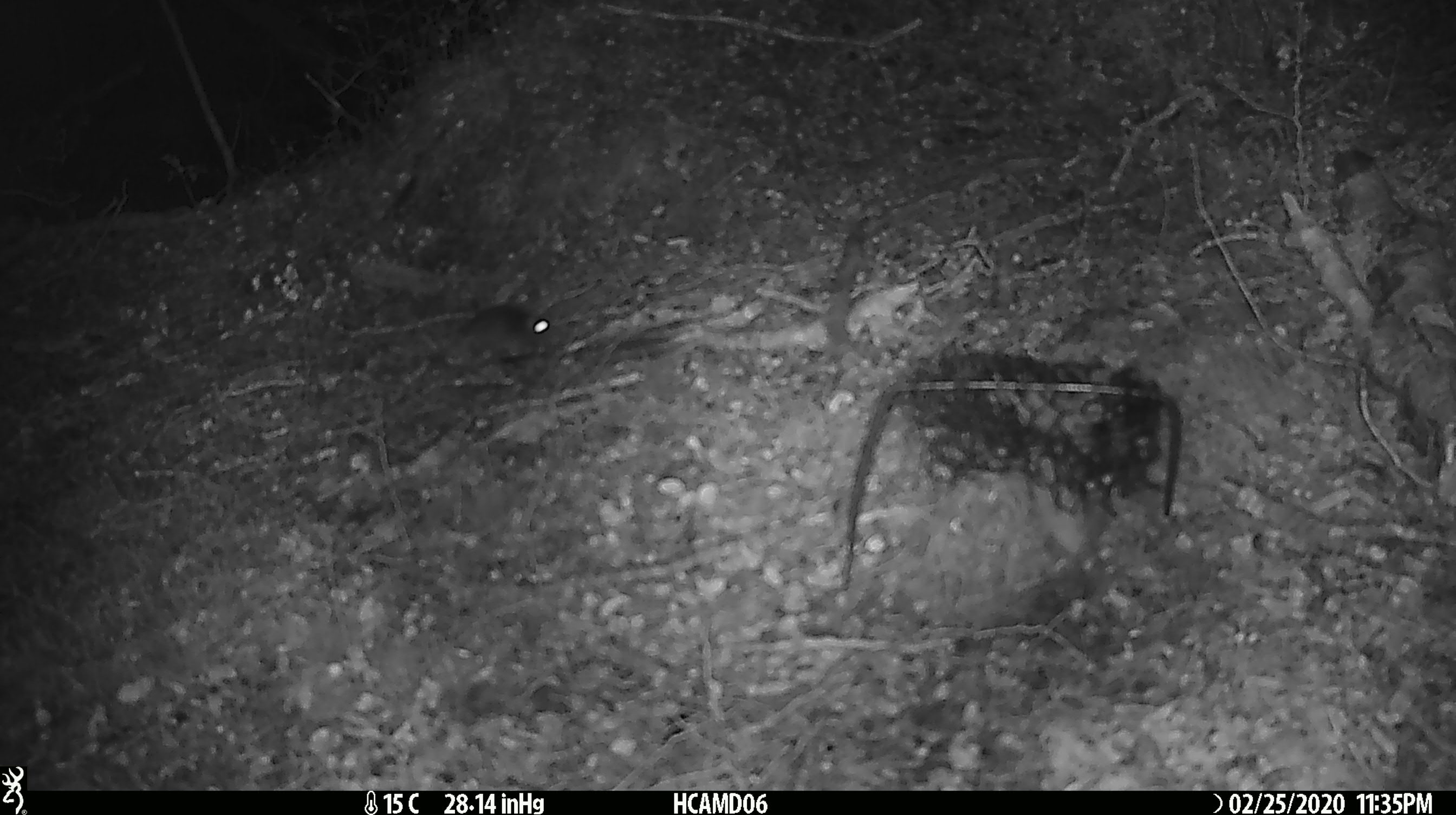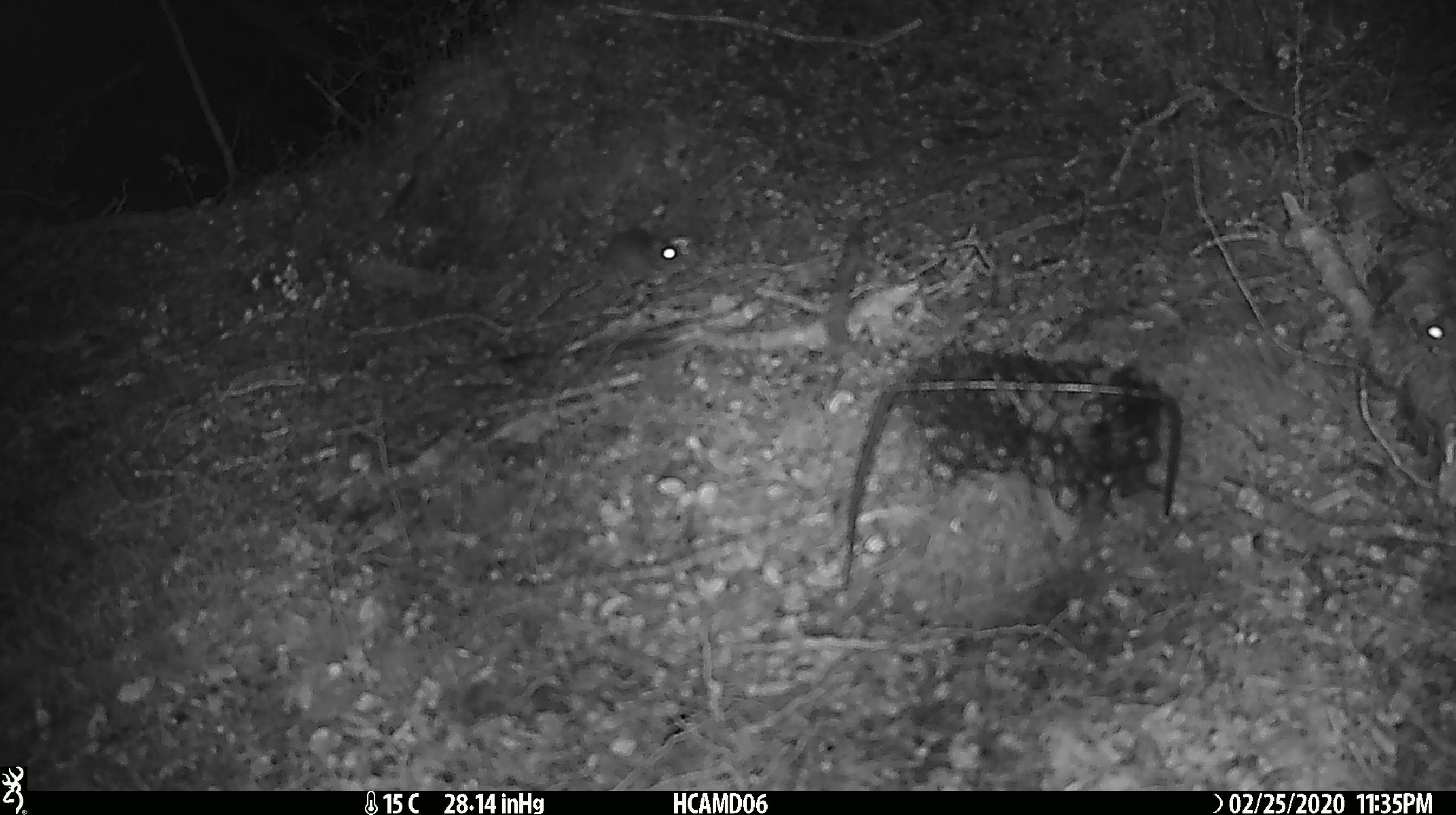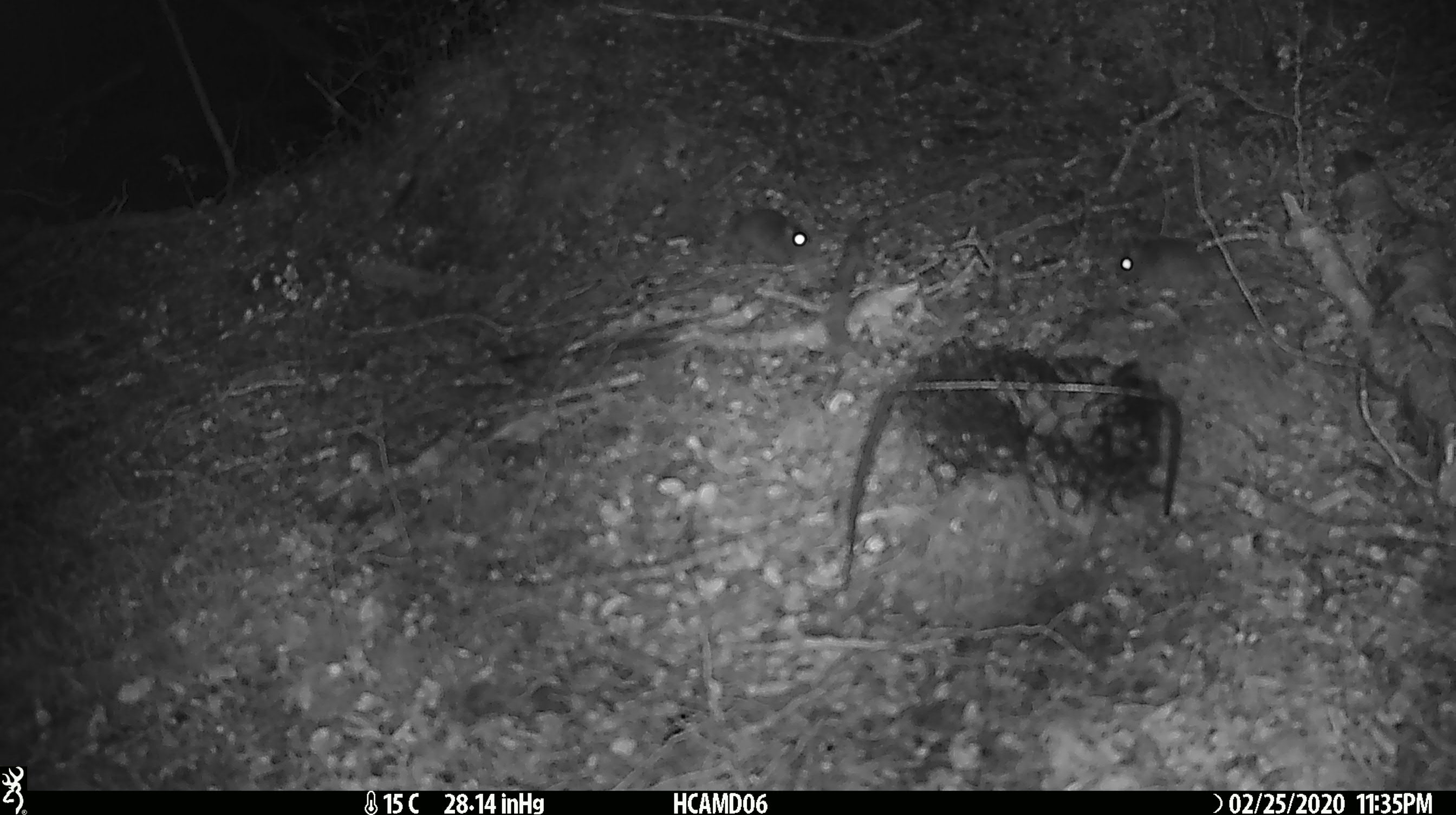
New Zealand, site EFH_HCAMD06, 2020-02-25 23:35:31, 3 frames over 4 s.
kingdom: Animalia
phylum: Chordata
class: Mammalia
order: Rodentia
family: Muridae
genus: Mus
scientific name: Mus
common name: mouse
Mouse (Mus).